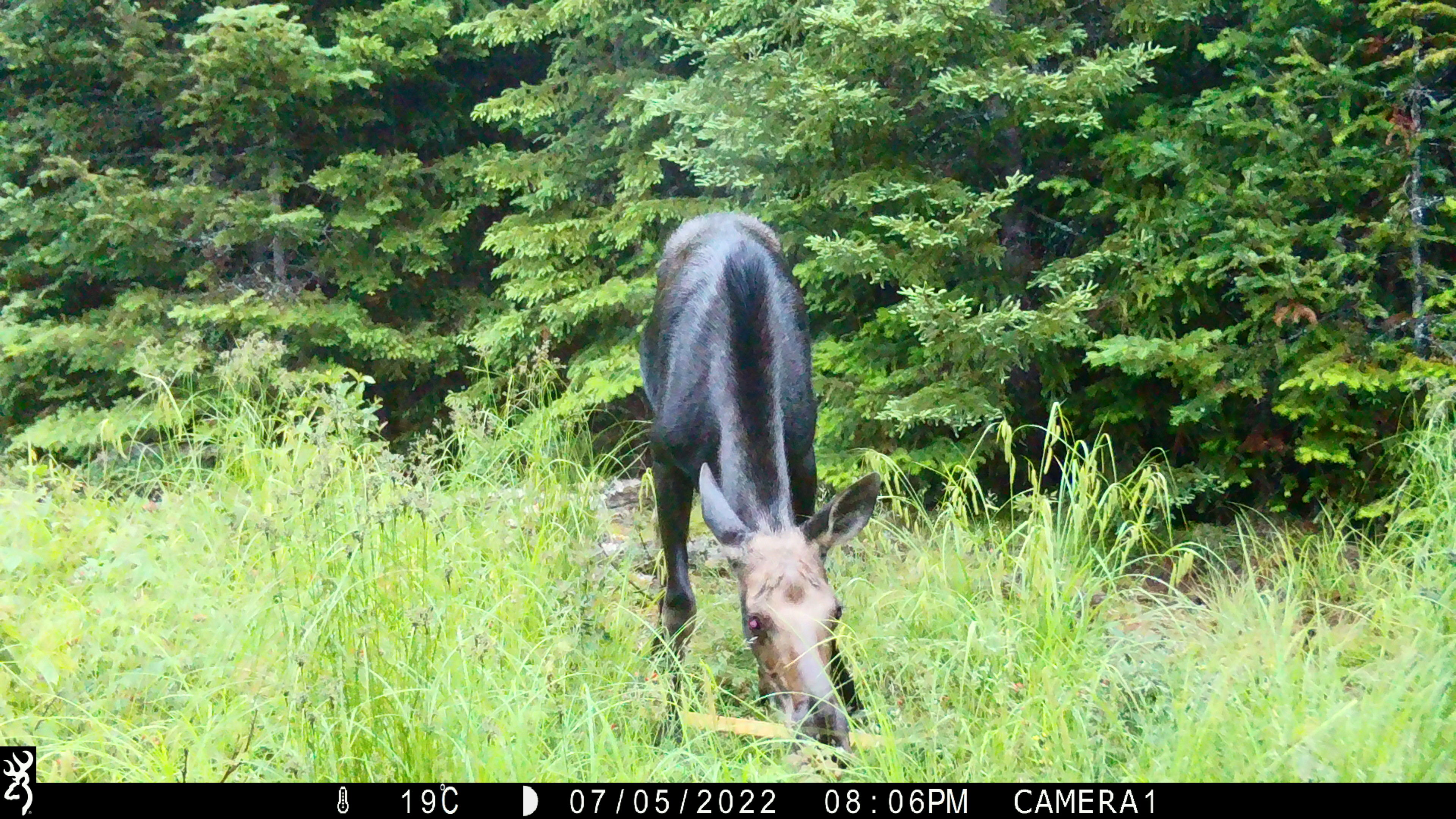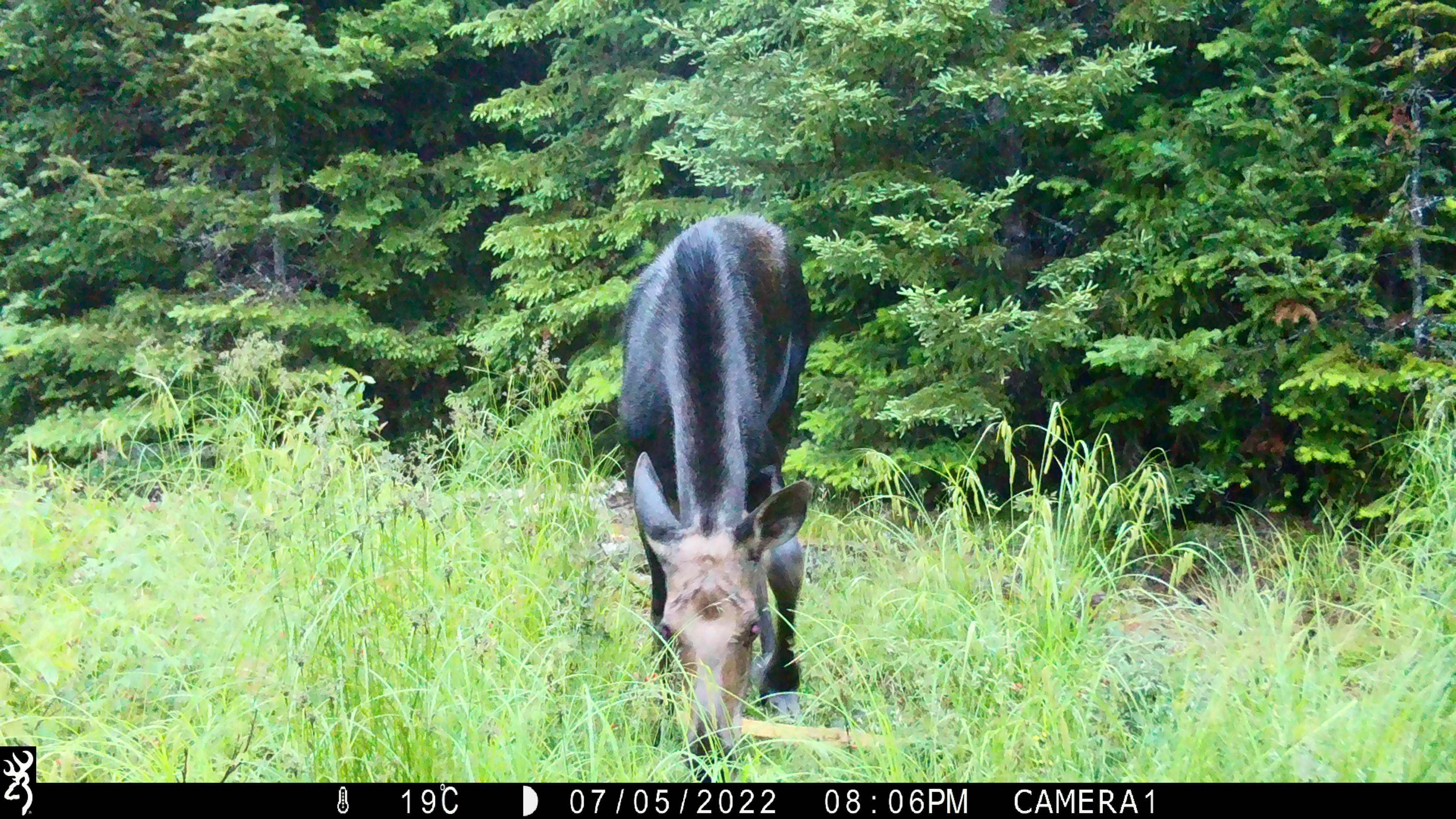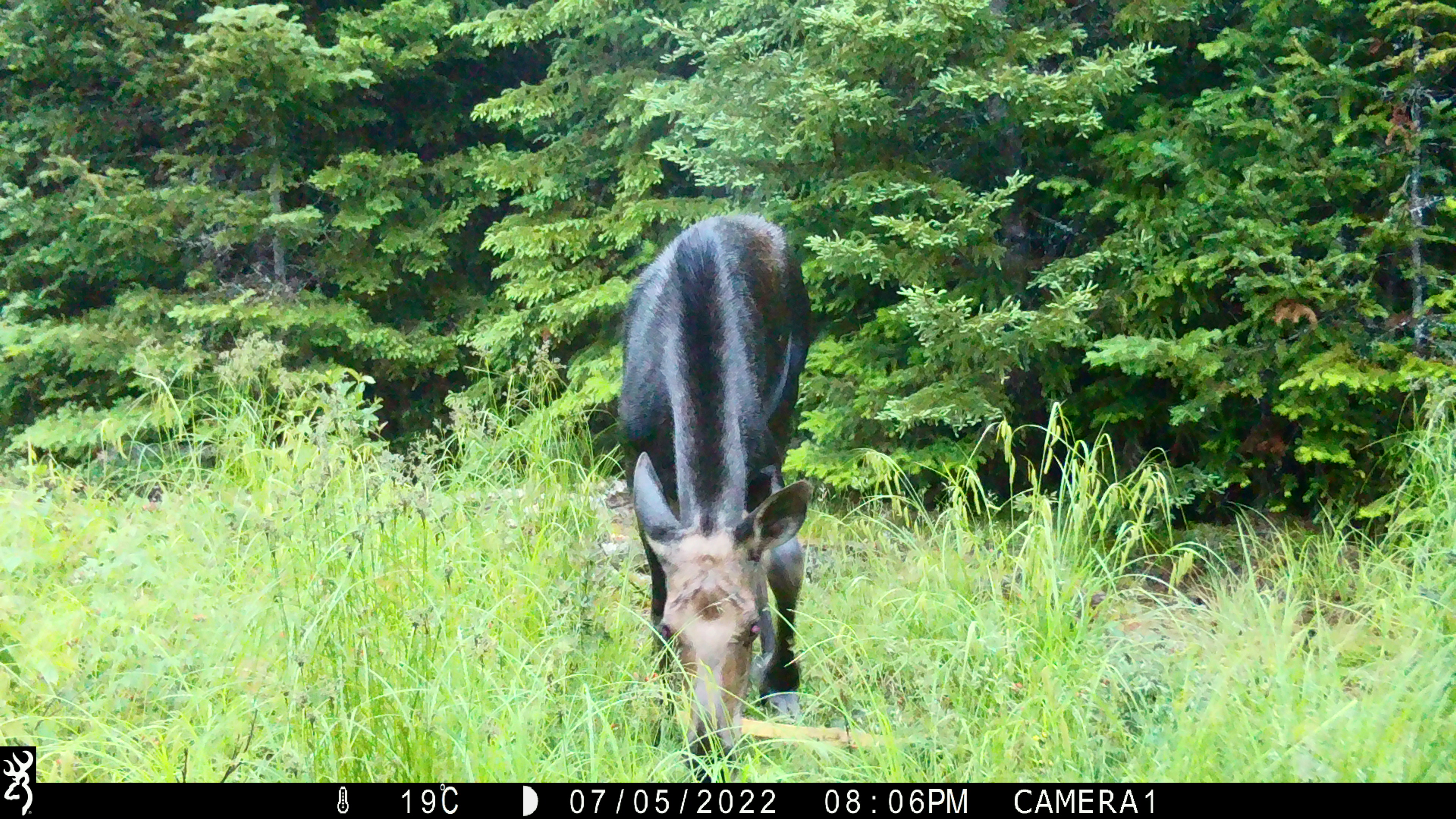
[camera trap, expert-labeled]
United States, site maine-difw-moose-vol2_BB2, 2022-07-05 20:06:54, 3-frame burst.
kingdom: Animalia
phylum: Chordata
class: Mammalia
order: Artiodactyla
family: Cervidae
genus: Alces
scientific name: Alces alces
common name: moose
Moose (Alces alces).